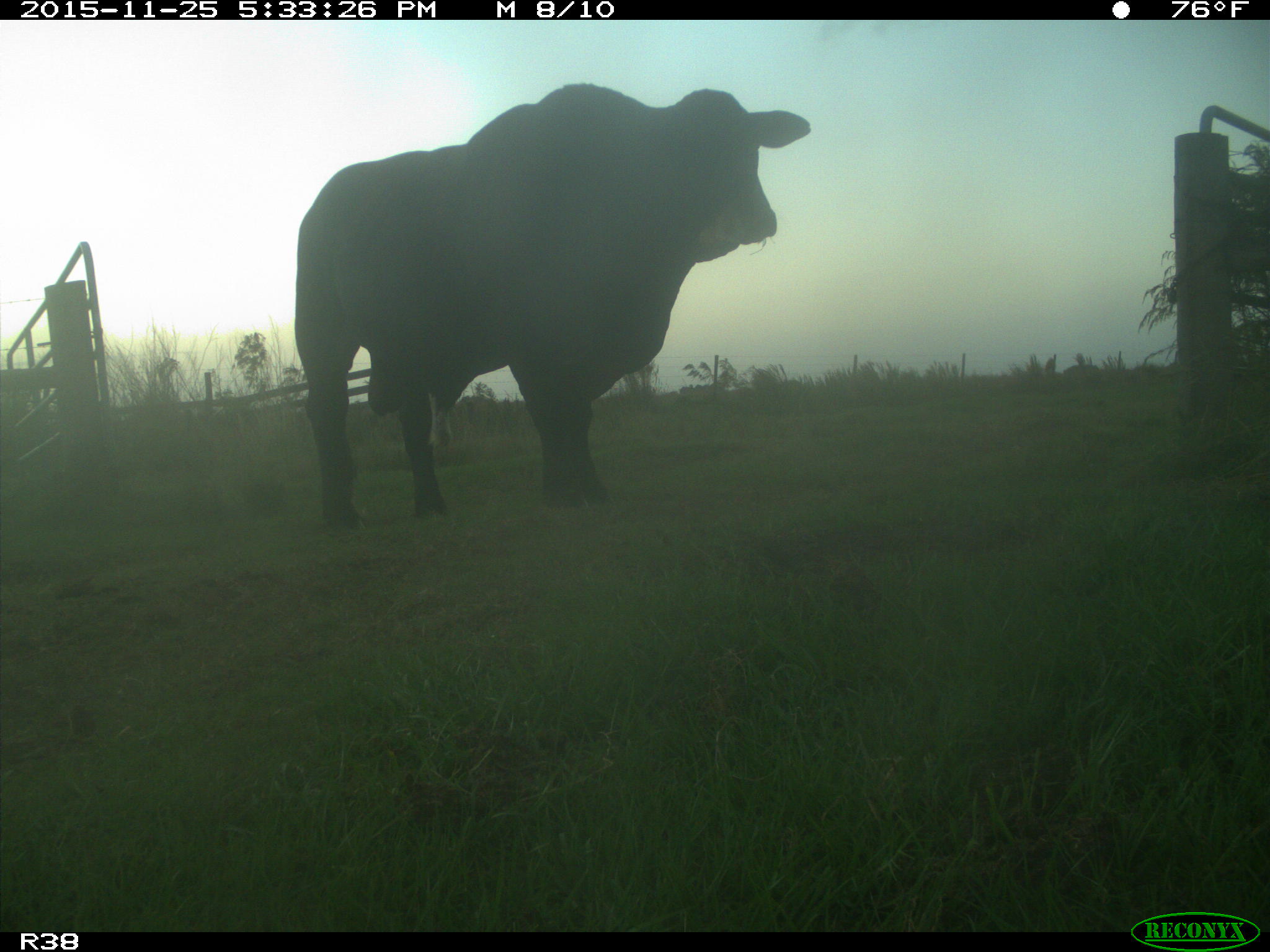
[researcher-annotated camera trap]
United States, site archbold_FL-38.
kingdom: Animalia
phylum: Chordata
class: Mammalia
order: Artiodactyla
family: Bovidae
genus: Bos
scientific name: Bos taurus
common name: domestic cow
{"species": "Bos taurus (domestic cow)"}